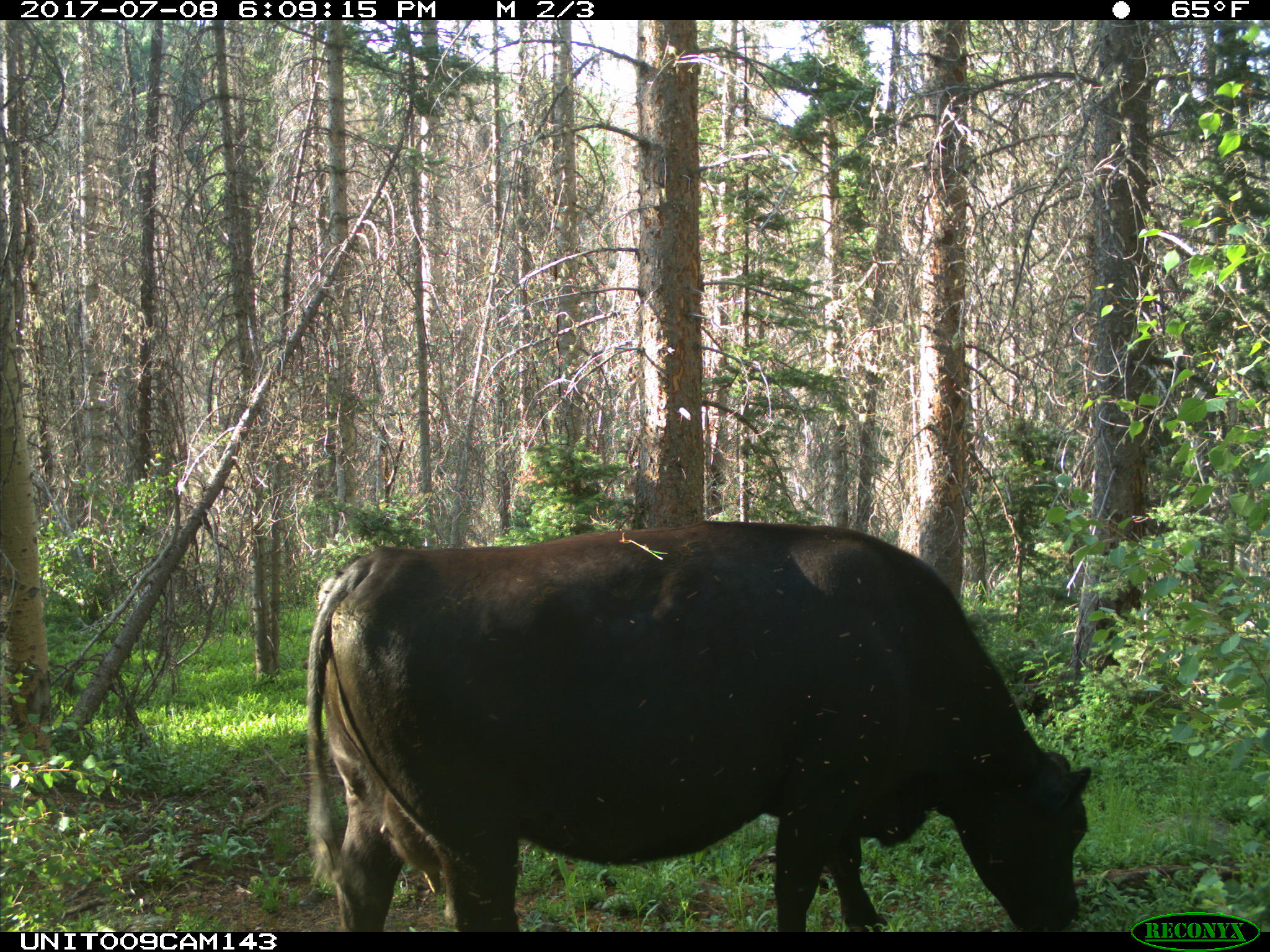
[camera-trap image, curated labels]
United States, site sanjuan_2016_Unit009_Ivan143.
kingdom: Animalia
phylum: Chordata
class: Mammalia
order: Artiodactyla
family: Bovidae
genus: Bos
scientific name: Bos taurus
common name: domestic cow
Bos taurus (domestic cow).